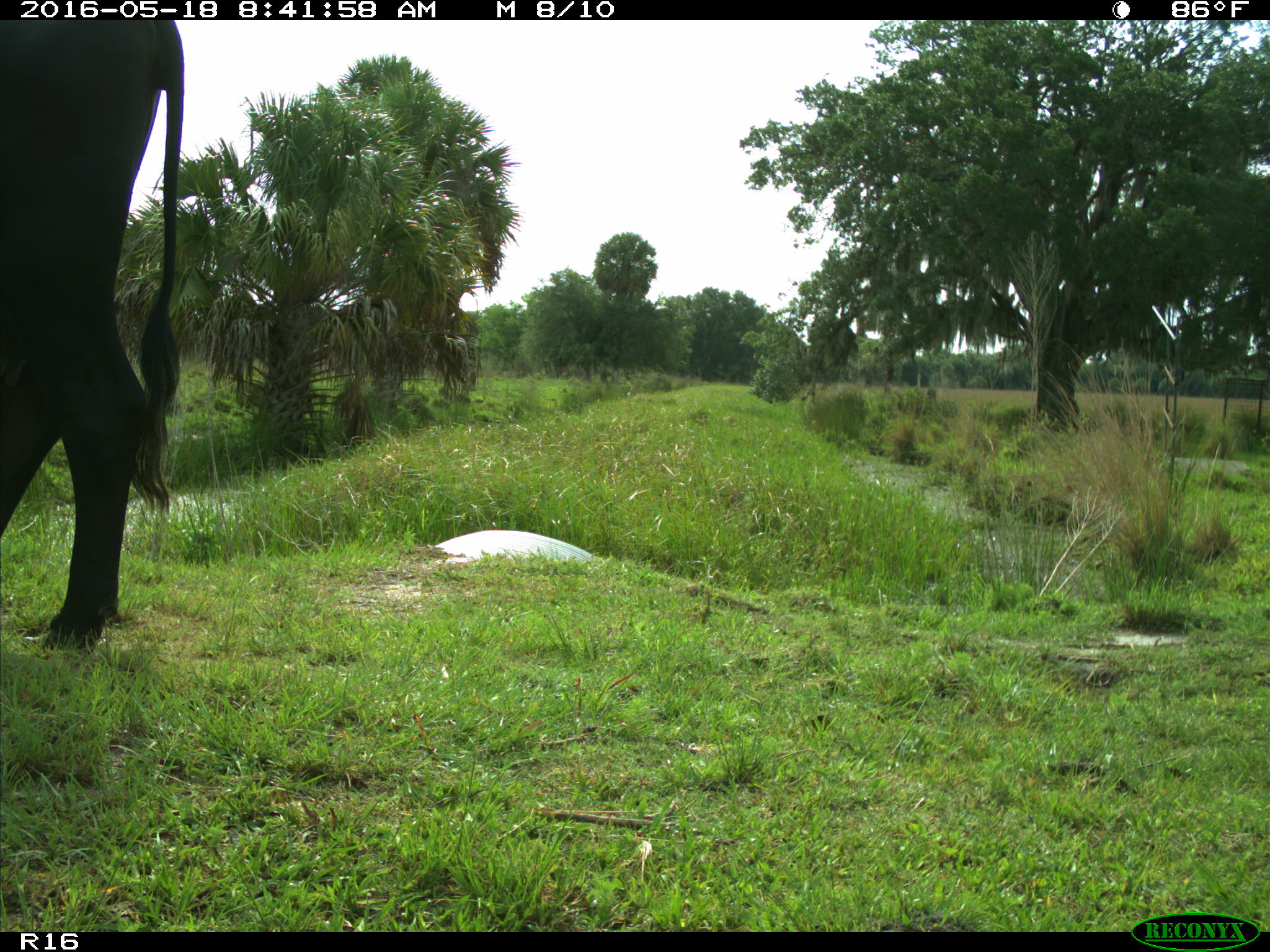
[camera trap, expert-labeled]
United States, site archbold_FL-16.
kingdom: Animalia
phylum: Chordata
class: Mammalia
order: Artiodactyla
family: Bovidae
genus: Bos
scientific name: Bos taurus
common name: domestic cow